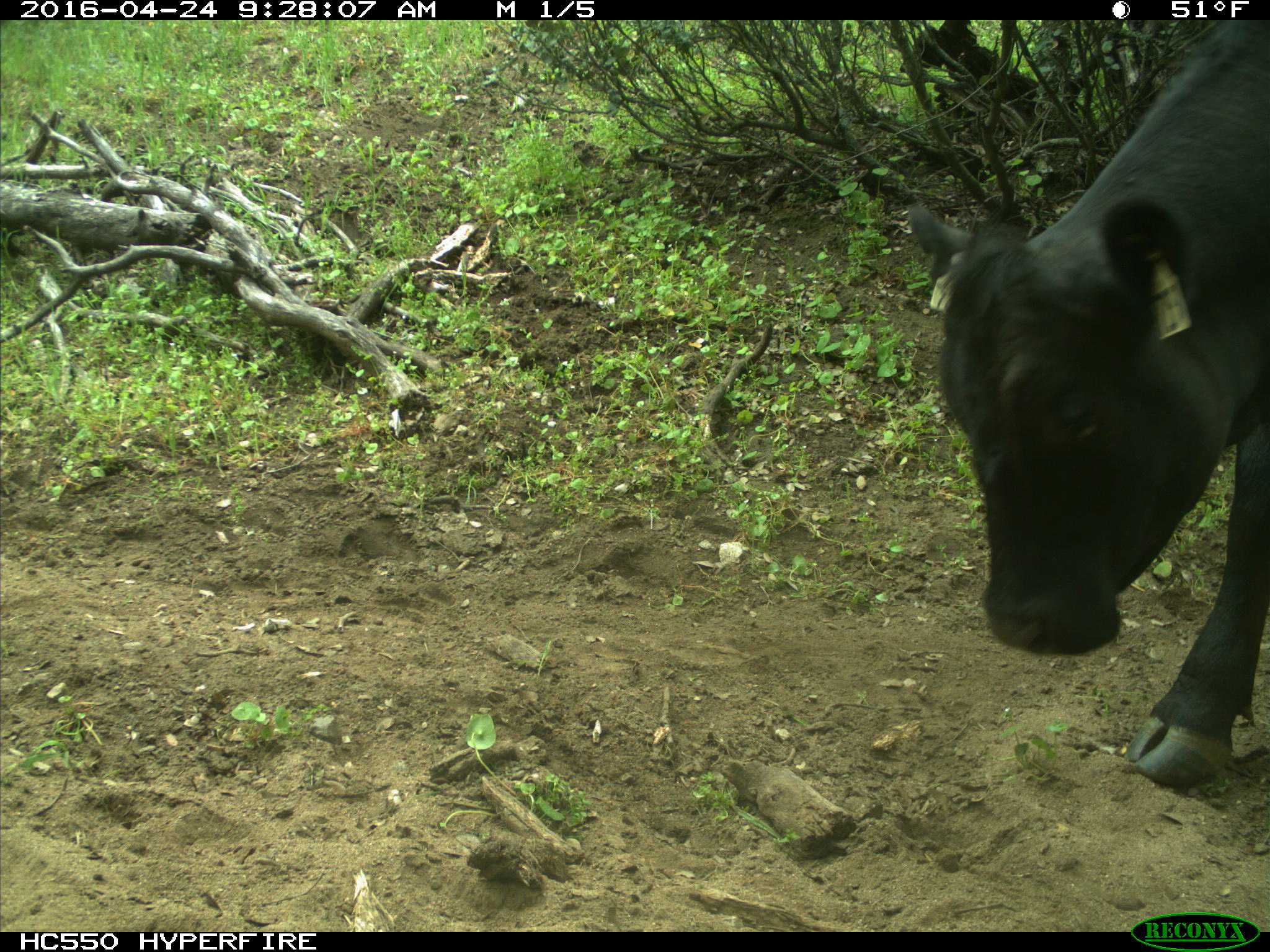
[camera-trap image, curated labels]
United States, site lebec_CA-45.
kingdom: Animalia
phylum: Chordata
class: Mammalia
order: Artiodactyla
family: Bovidae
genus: Bos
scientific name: Bos taurus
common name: domestic cow